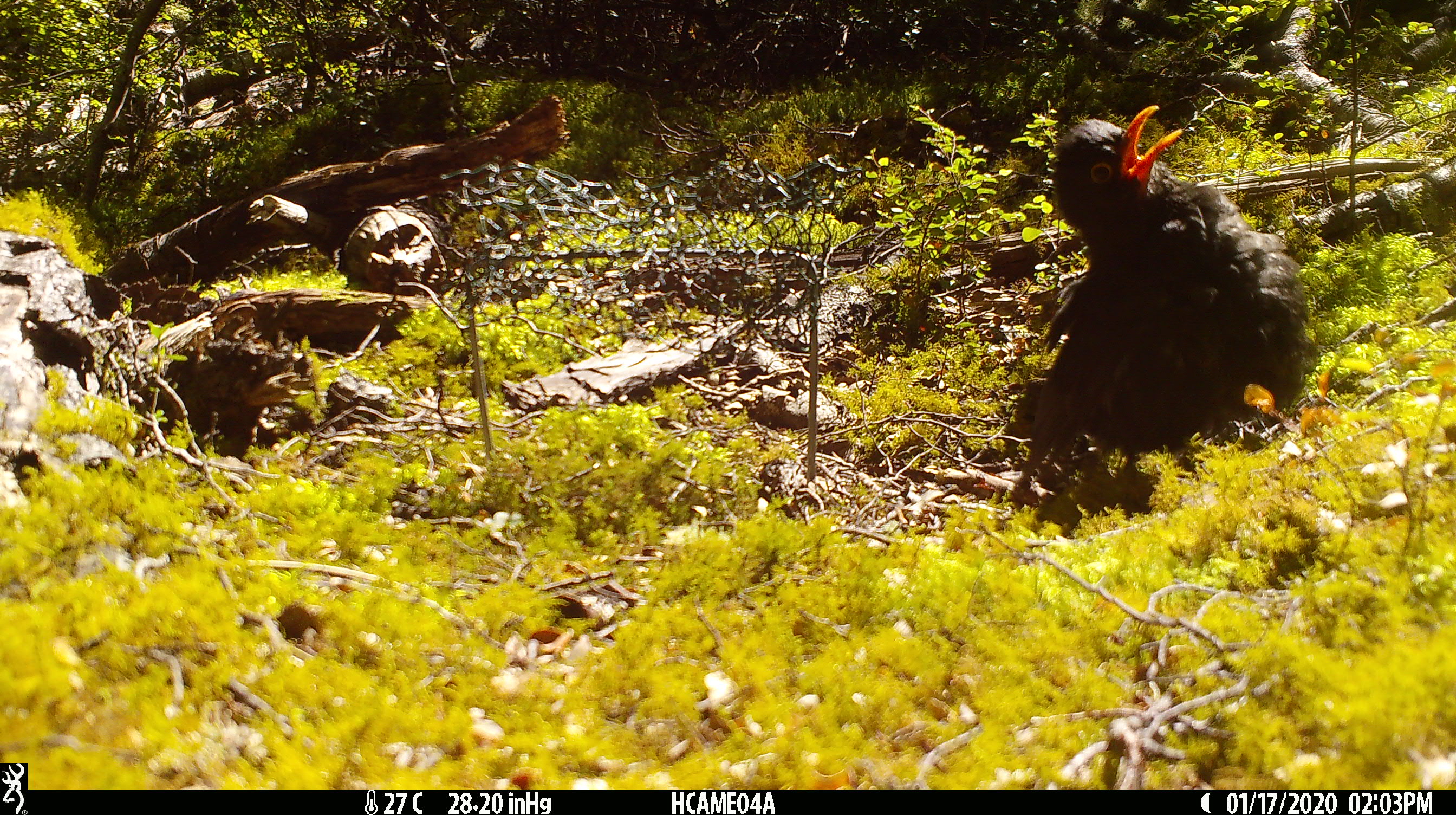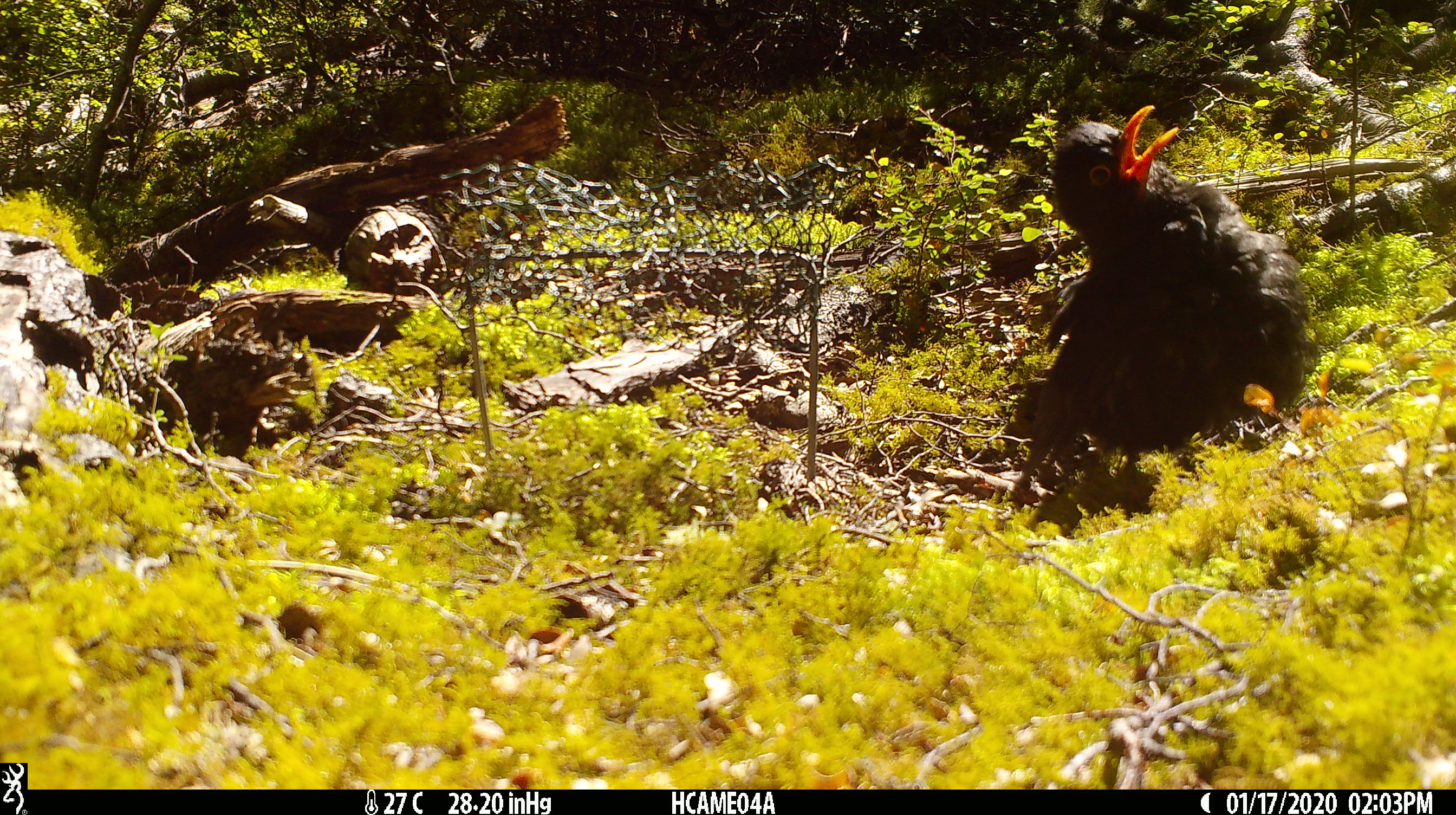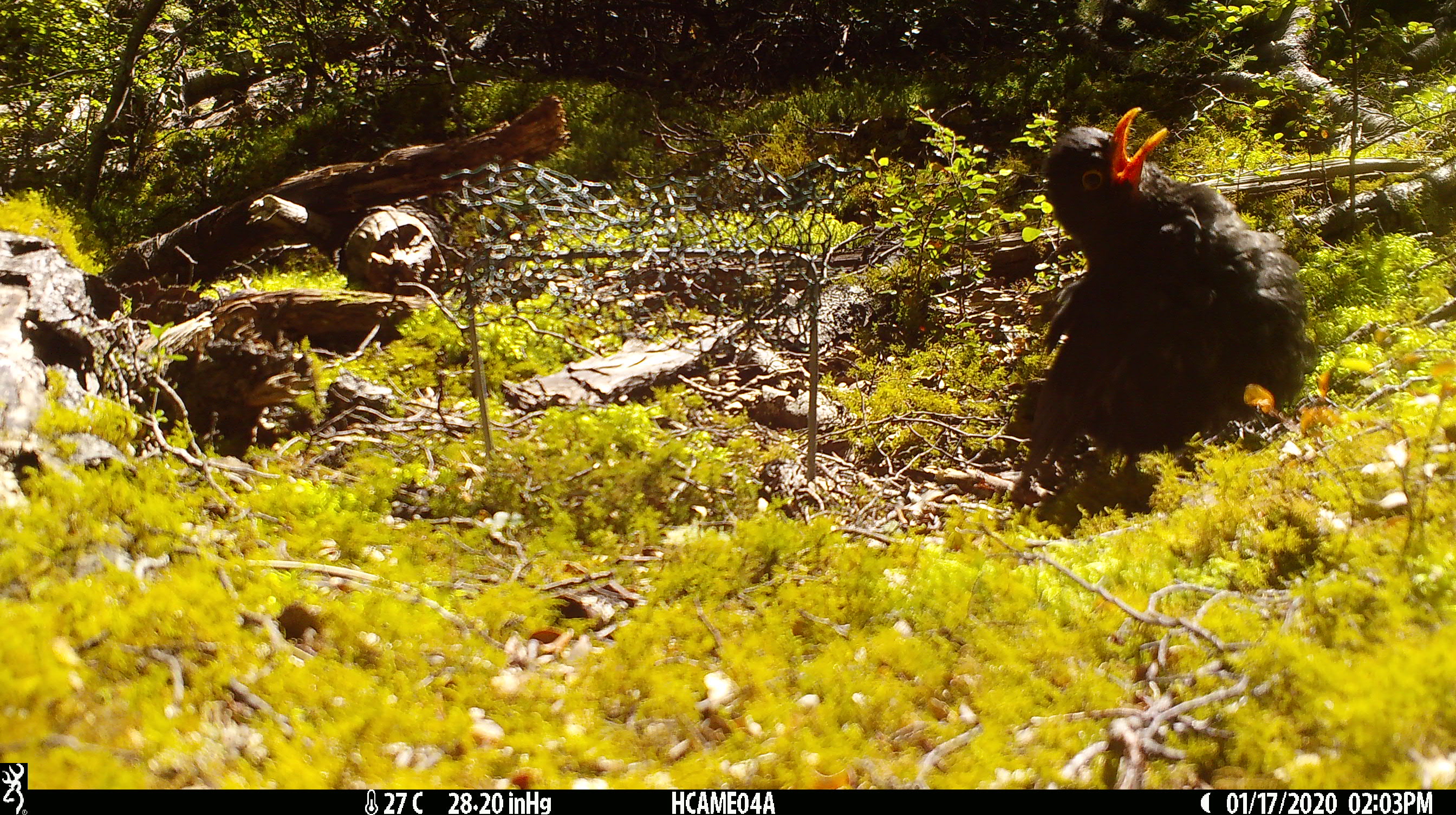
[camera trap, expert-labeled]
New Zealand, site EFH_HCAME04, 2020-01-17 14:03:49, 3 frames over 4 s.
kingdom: Animalia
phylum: Chordata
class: Aves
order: Passeriformes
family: Turdidae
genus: Turdus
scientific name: Turdus merula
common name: eurasian blackbird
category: blackbird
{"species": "blackbird (eurasian blackbird) (Turdus merula)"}